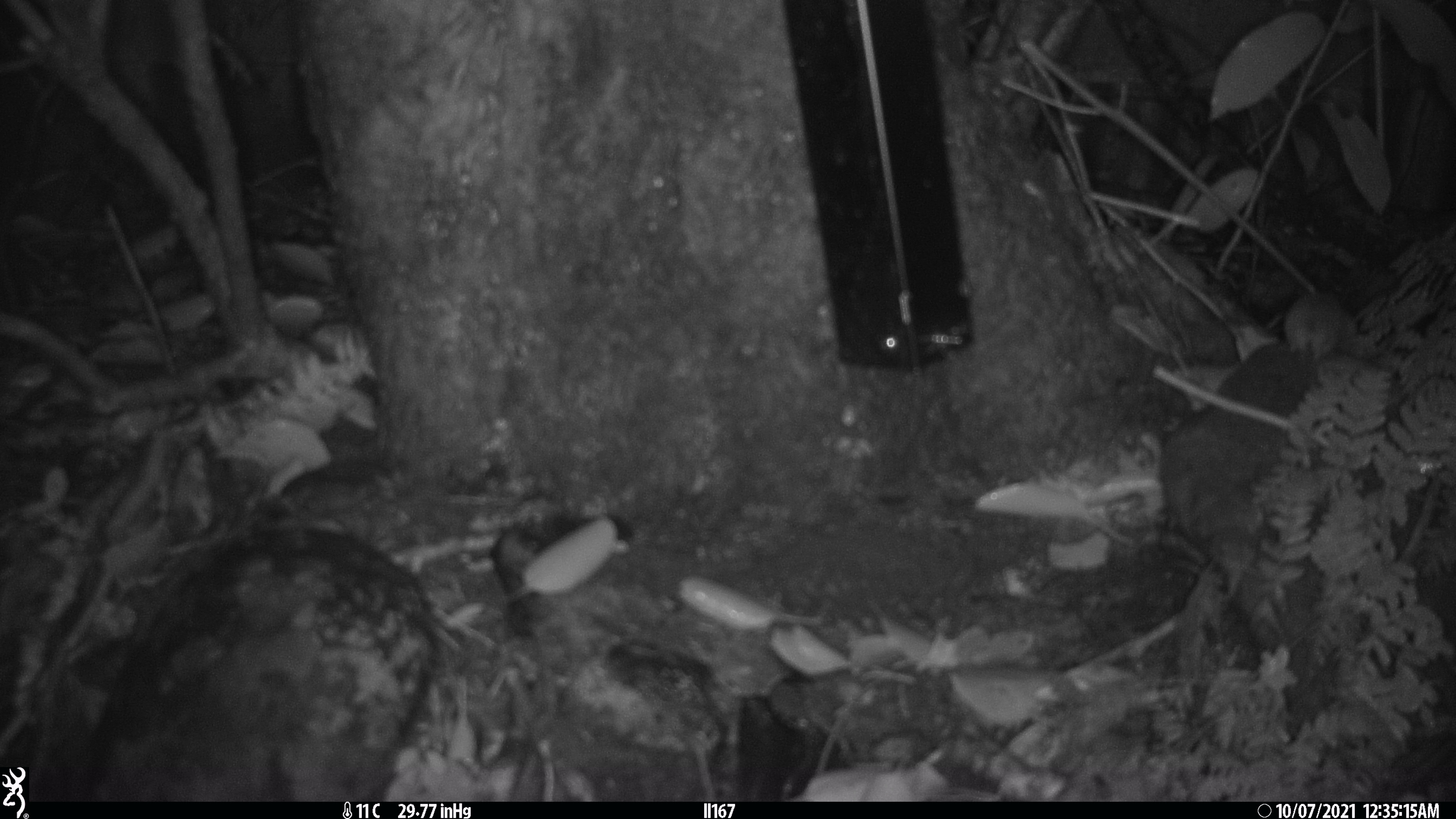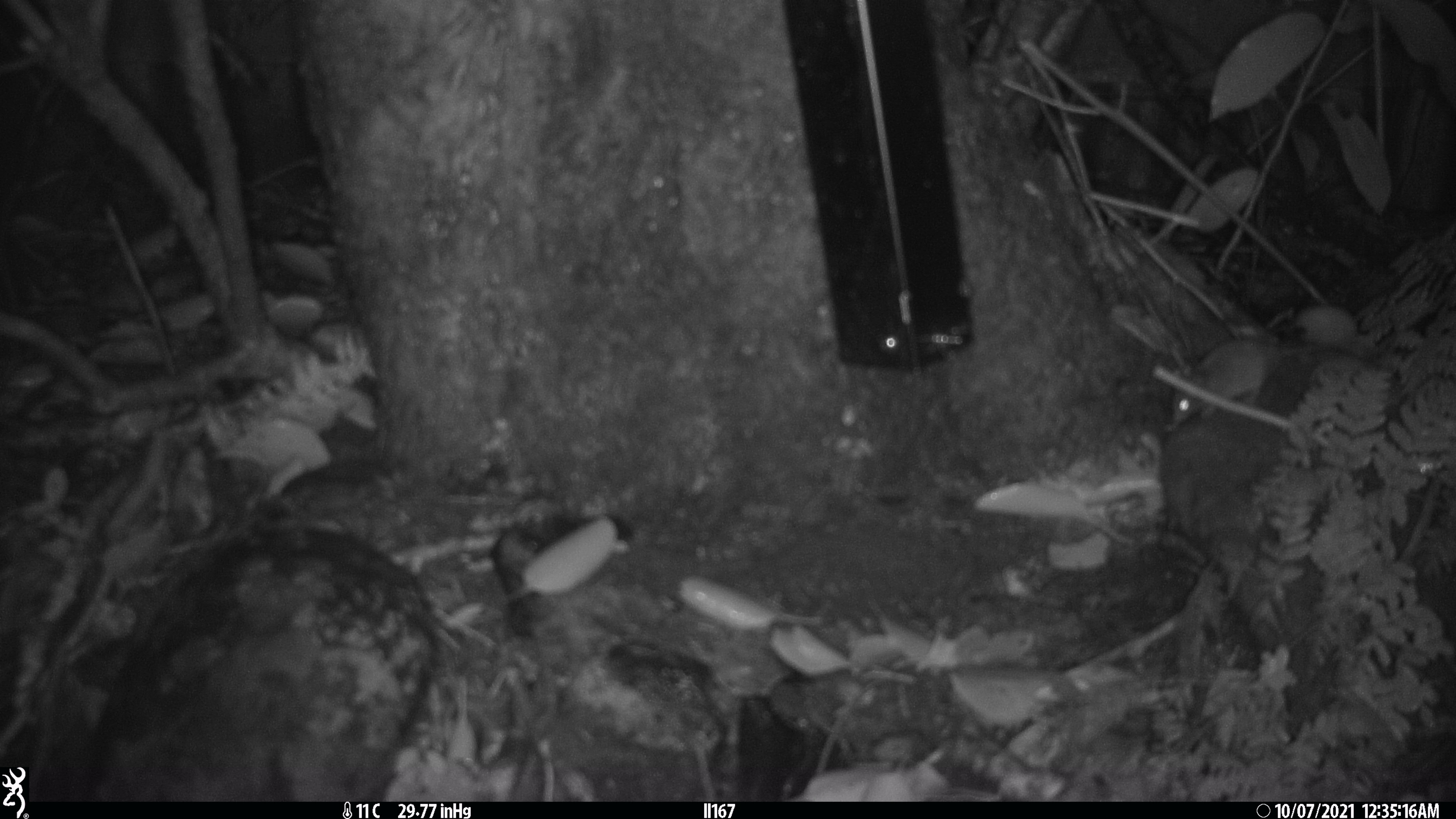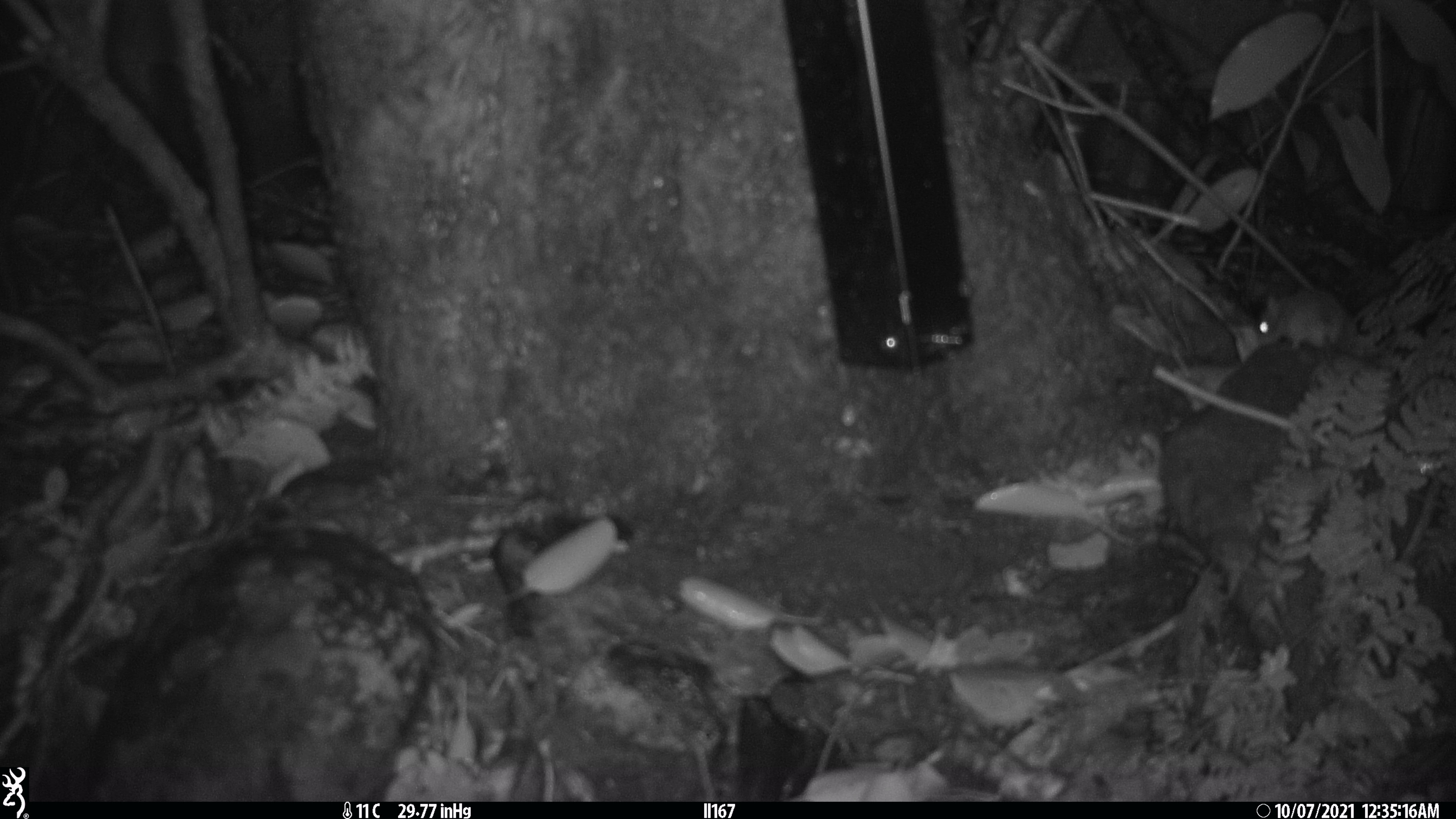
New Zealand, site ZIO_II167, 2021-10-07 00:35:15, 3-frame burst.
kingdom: Animalia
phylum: Chordata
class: Mammalia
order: Rodentia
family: Muridae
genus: Mus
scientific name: Mus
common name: mouse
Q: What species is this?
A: Mouse (Mus).